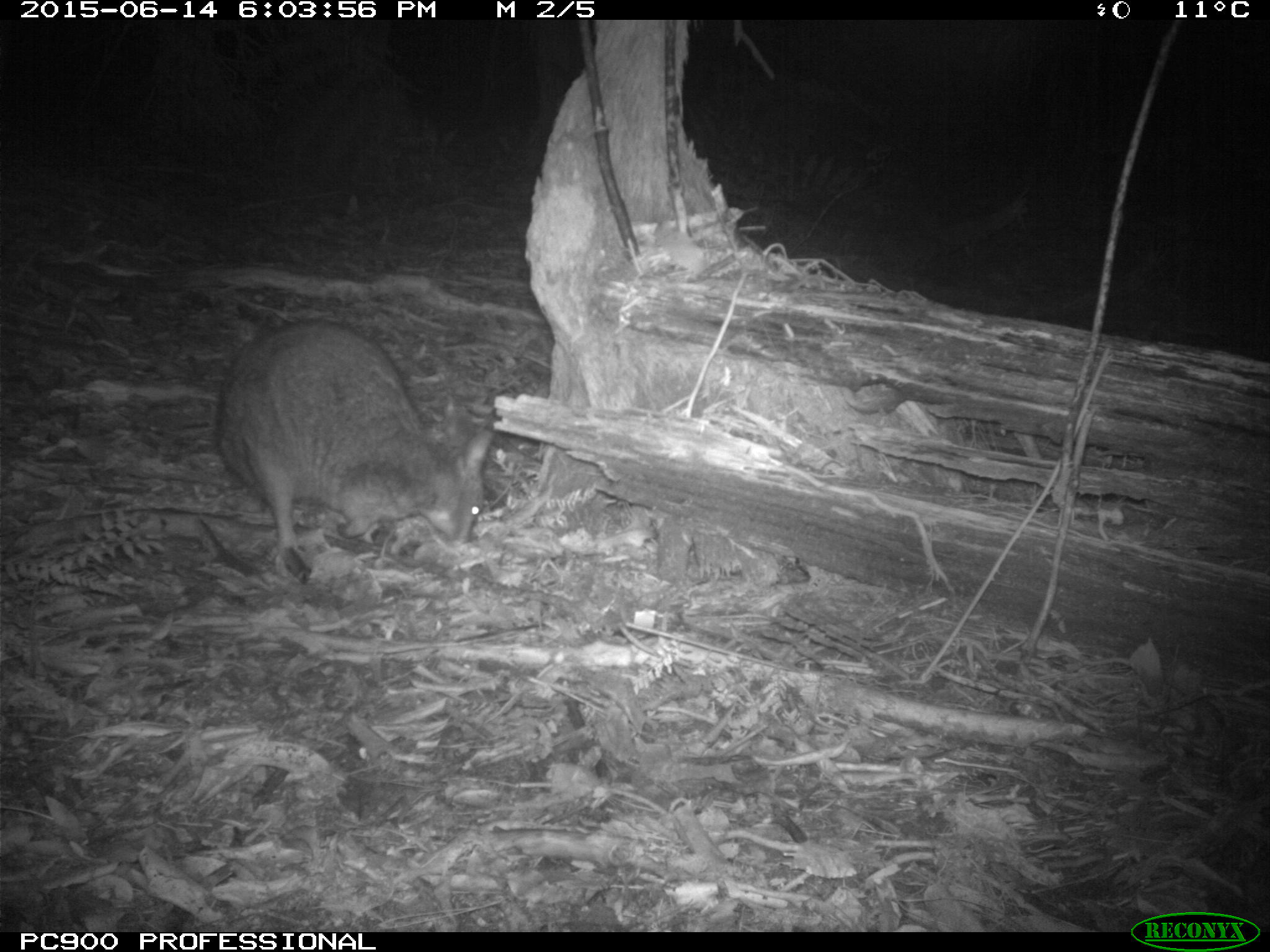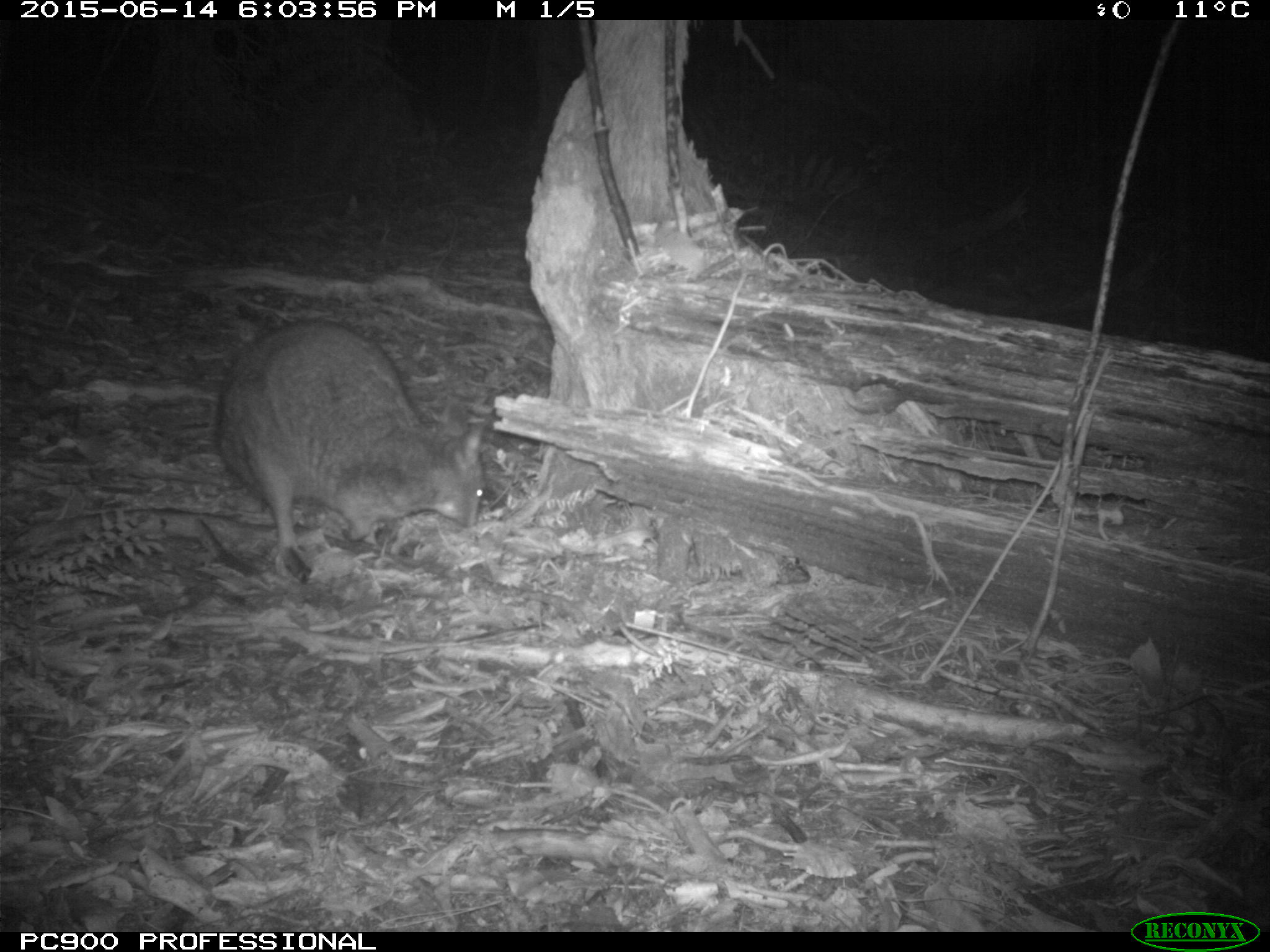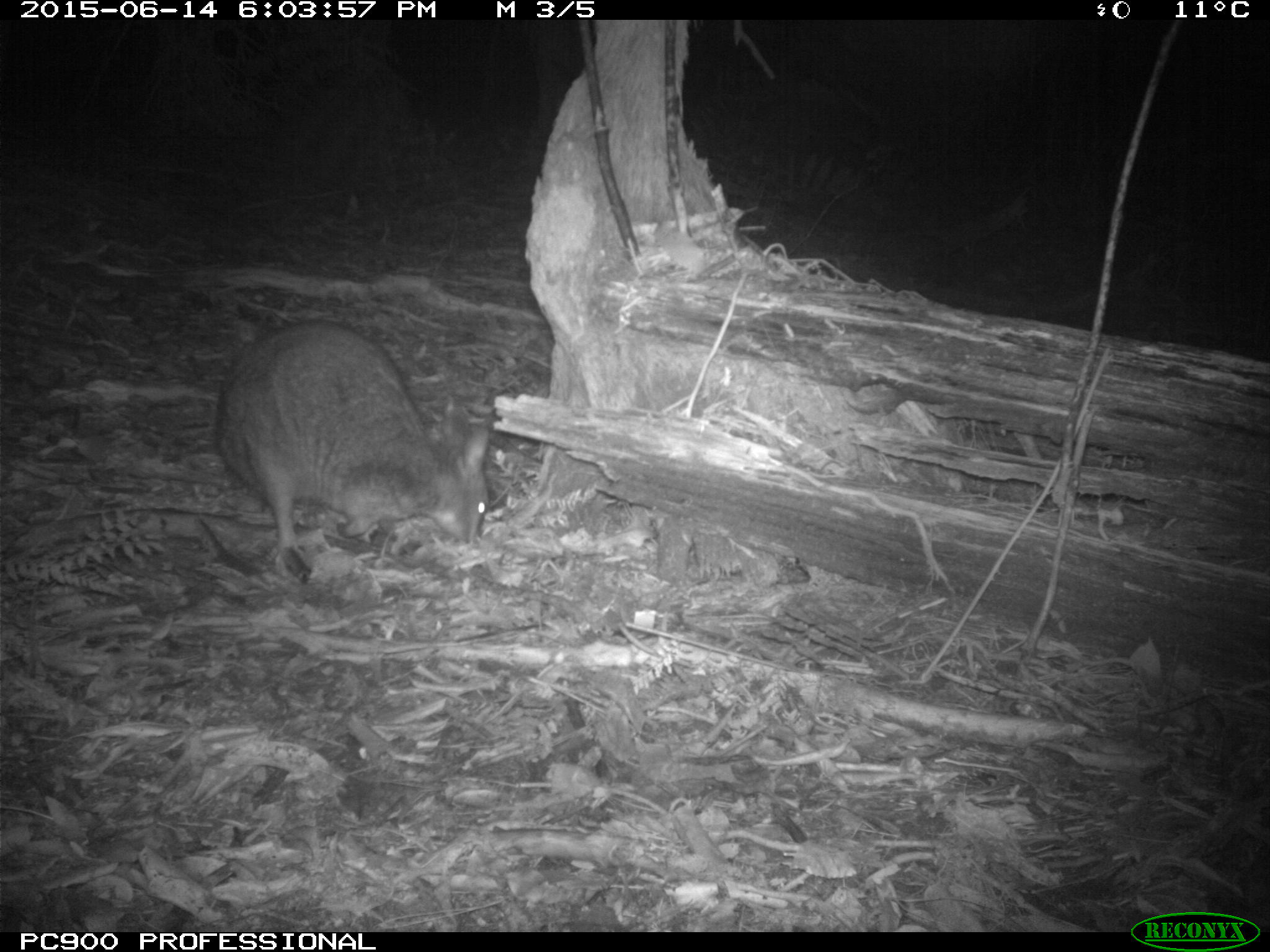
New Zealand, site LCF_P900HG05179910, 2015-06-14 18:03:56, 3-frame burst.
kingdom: Animalia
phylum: Chordata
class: Mammalia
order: Diprotodontia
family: Macropodidae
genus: Notamacropus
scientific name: Notamacropus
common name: wallaby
Wallaby (Notamacropus).